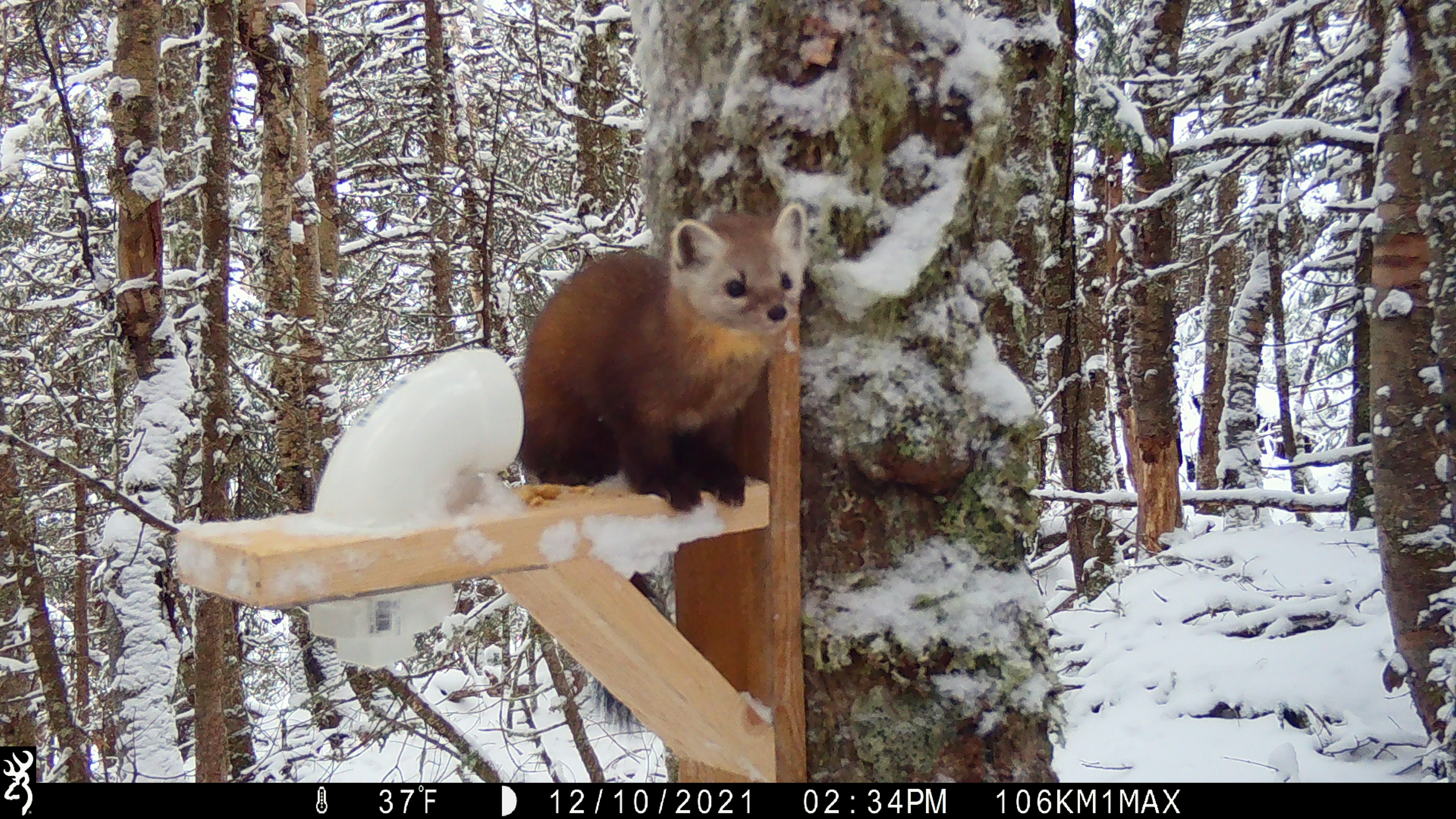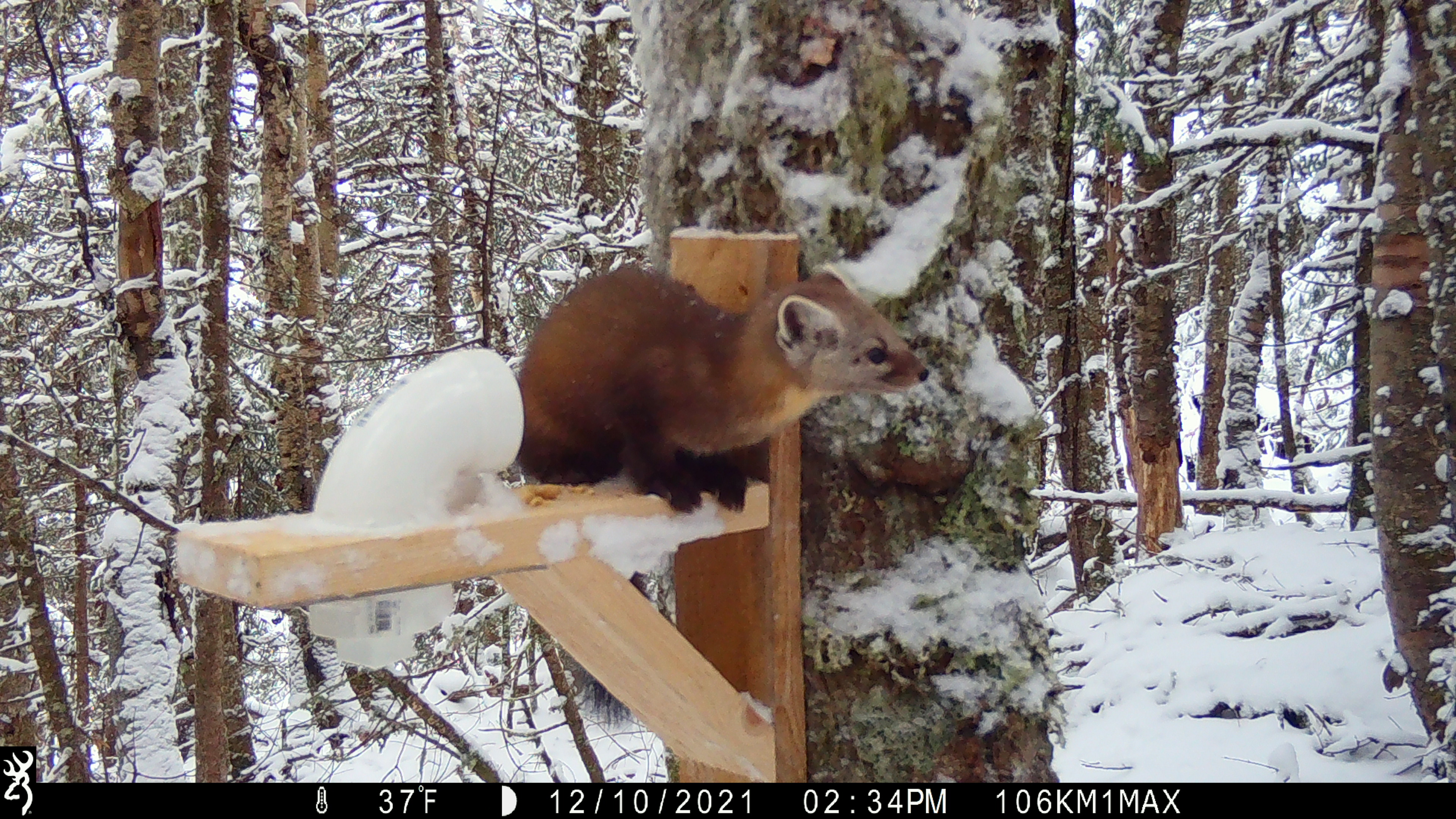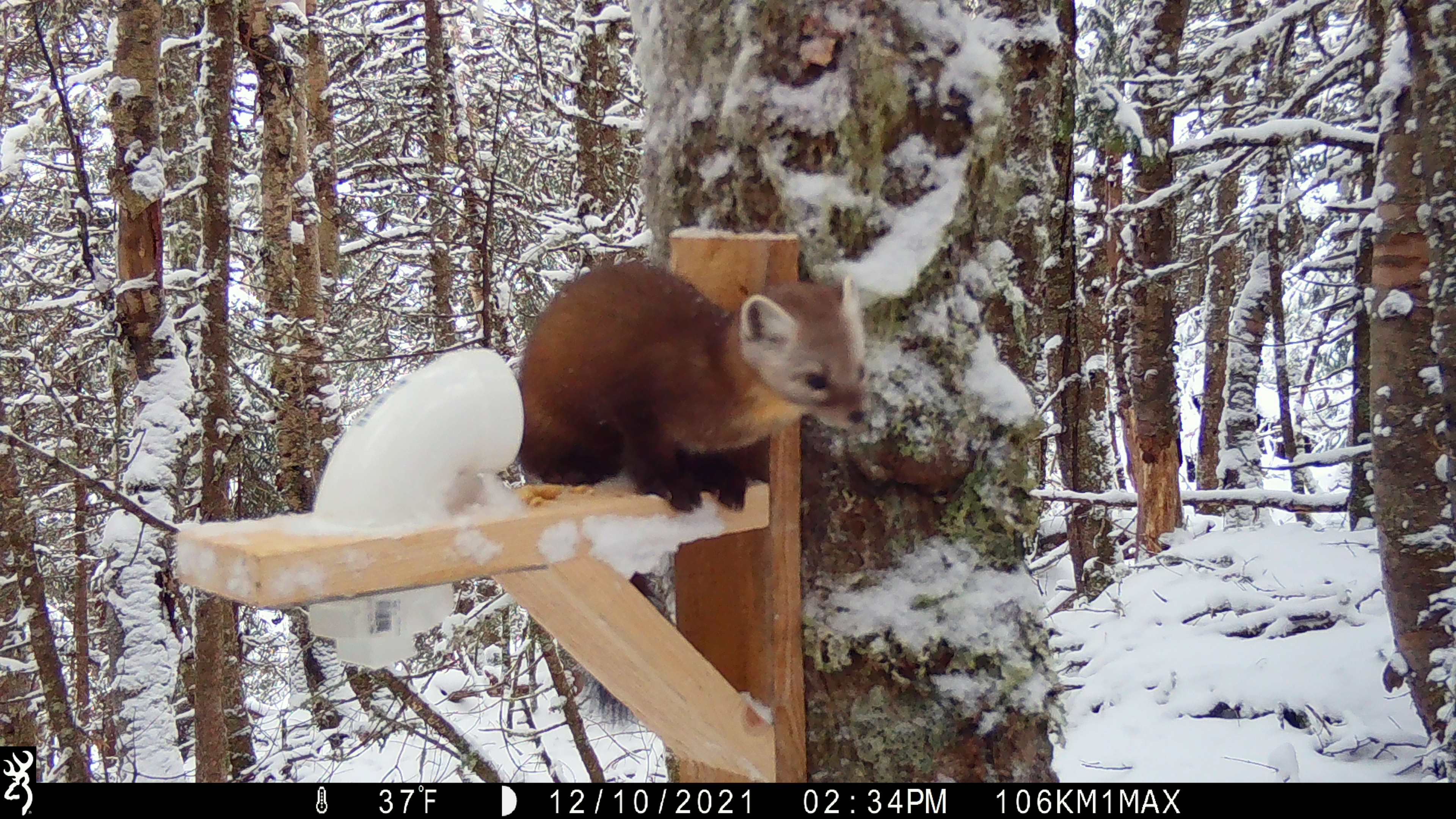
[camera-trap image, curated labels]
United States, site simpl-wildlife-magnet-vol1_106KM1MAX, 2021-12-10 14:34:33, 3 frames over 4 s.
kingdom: Animalia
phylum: Chordata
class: Mammalia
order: Carnivora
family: Mustelidae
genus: Martes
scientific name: Martes americana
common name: american marten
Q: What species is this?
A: American marten (Martes americana).